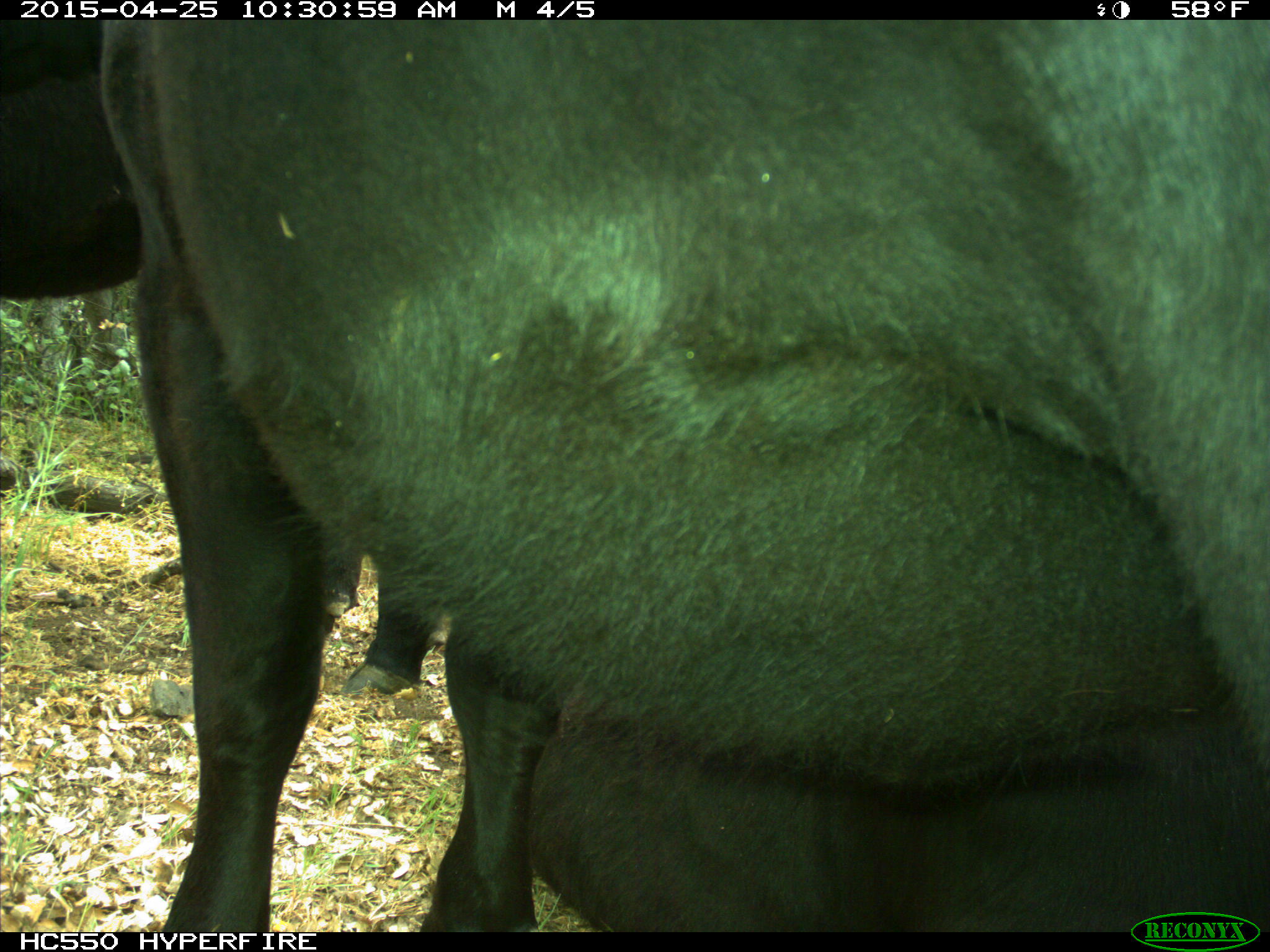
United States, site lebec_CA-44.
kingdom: Animalia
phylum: Chordata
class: Mammalia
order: Artiodactyla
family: Suidae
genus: Sus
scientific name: Sus scrofa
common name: wild boar